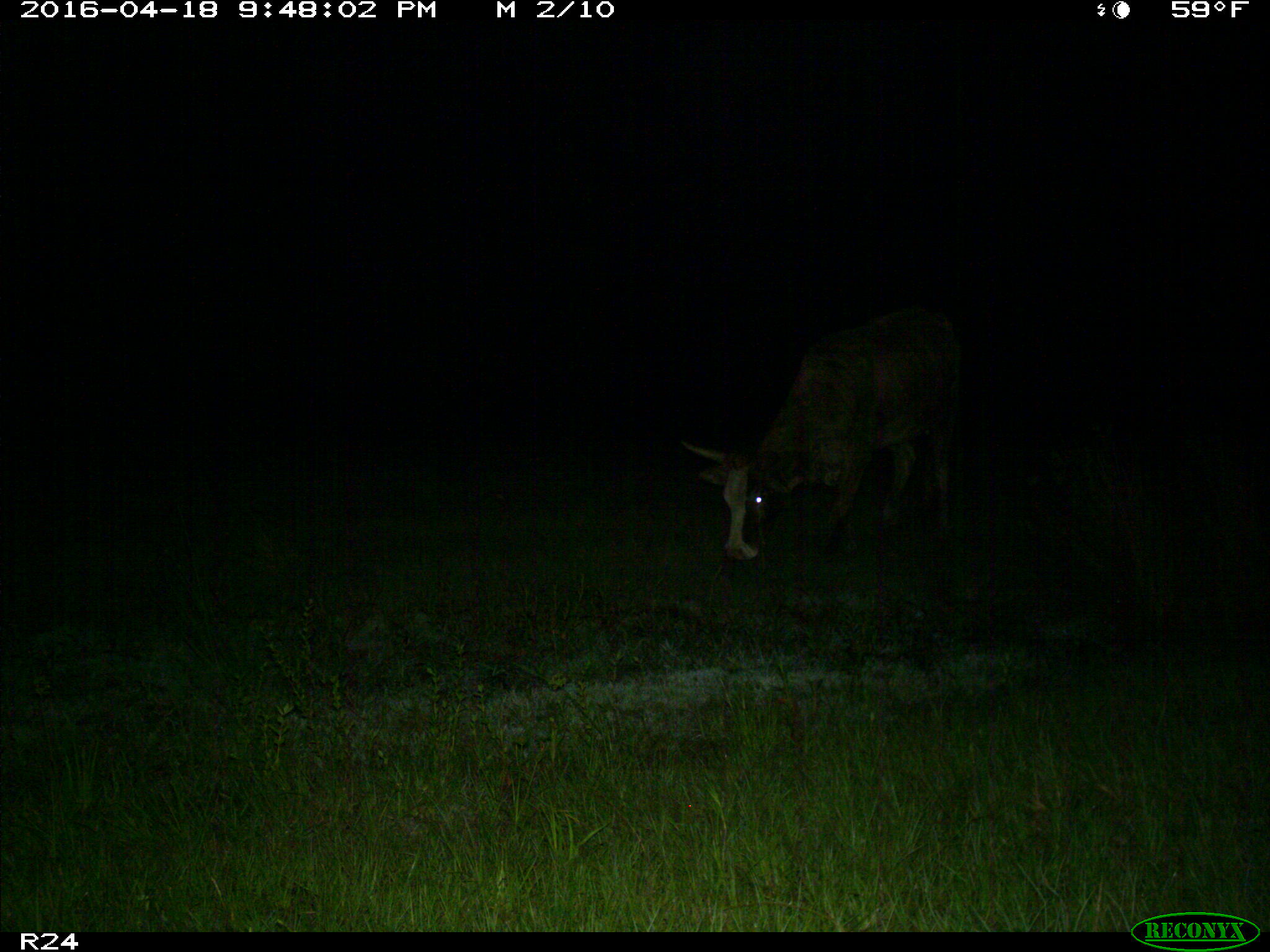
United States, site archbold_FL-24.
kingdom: Animalia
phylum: Chordata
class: Mammalia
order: Artiodactyla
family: Bovidae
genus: Bos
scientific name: Bos taurus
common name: domestic cow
Bos taurus (domestic cow).